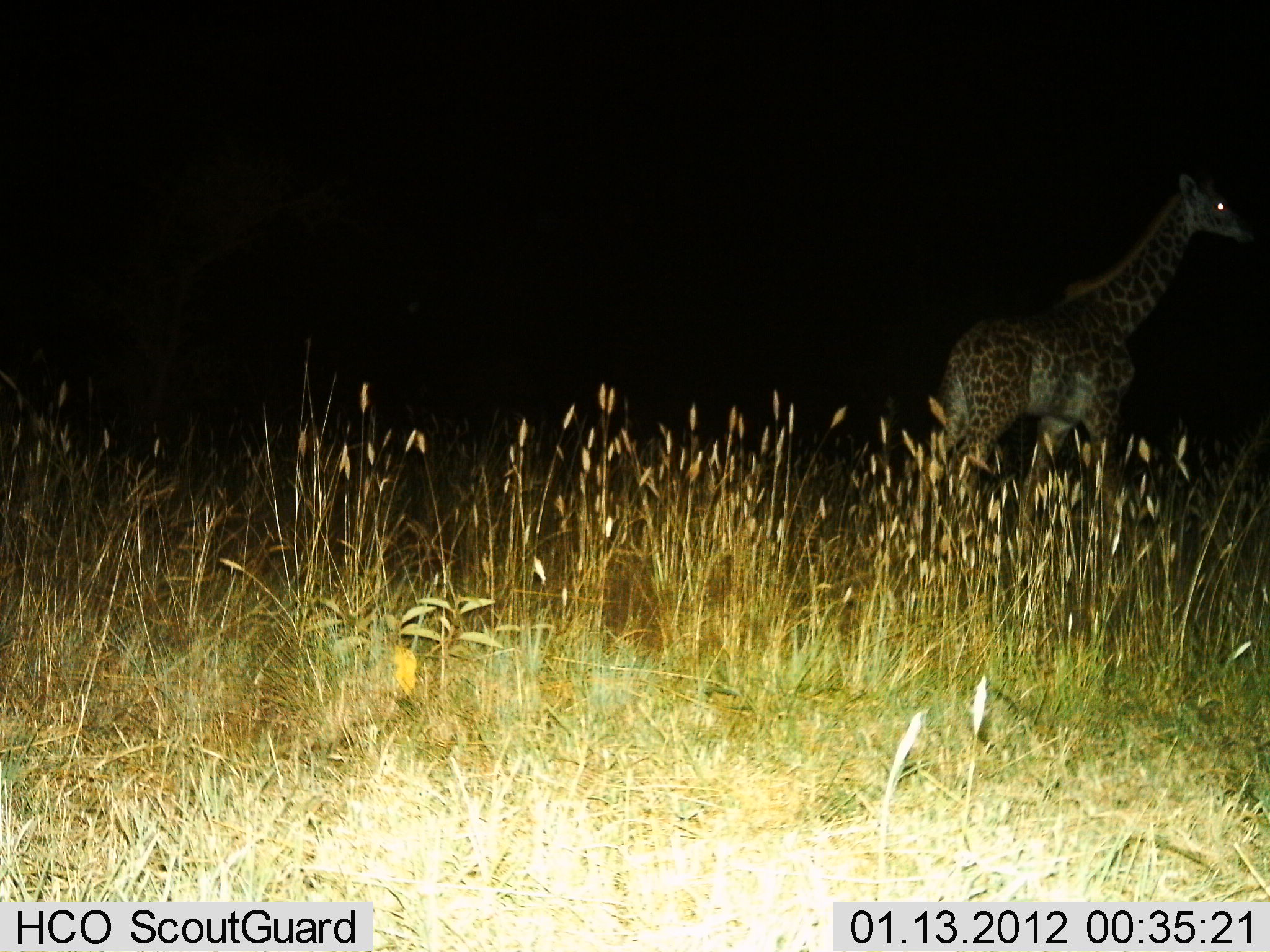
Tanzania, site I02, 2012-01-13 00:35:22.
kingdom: Animalia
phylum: Chordata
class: Mammalia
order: Artiodactyla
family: Giraffidae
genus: Giraffa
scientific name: Giraffa camelopardalis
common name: giraffe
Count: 1.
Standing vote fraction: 54%.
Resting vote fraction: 0%.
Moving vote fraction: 50%.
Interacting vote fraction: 0%.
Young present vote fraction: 12%.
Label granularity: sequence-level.